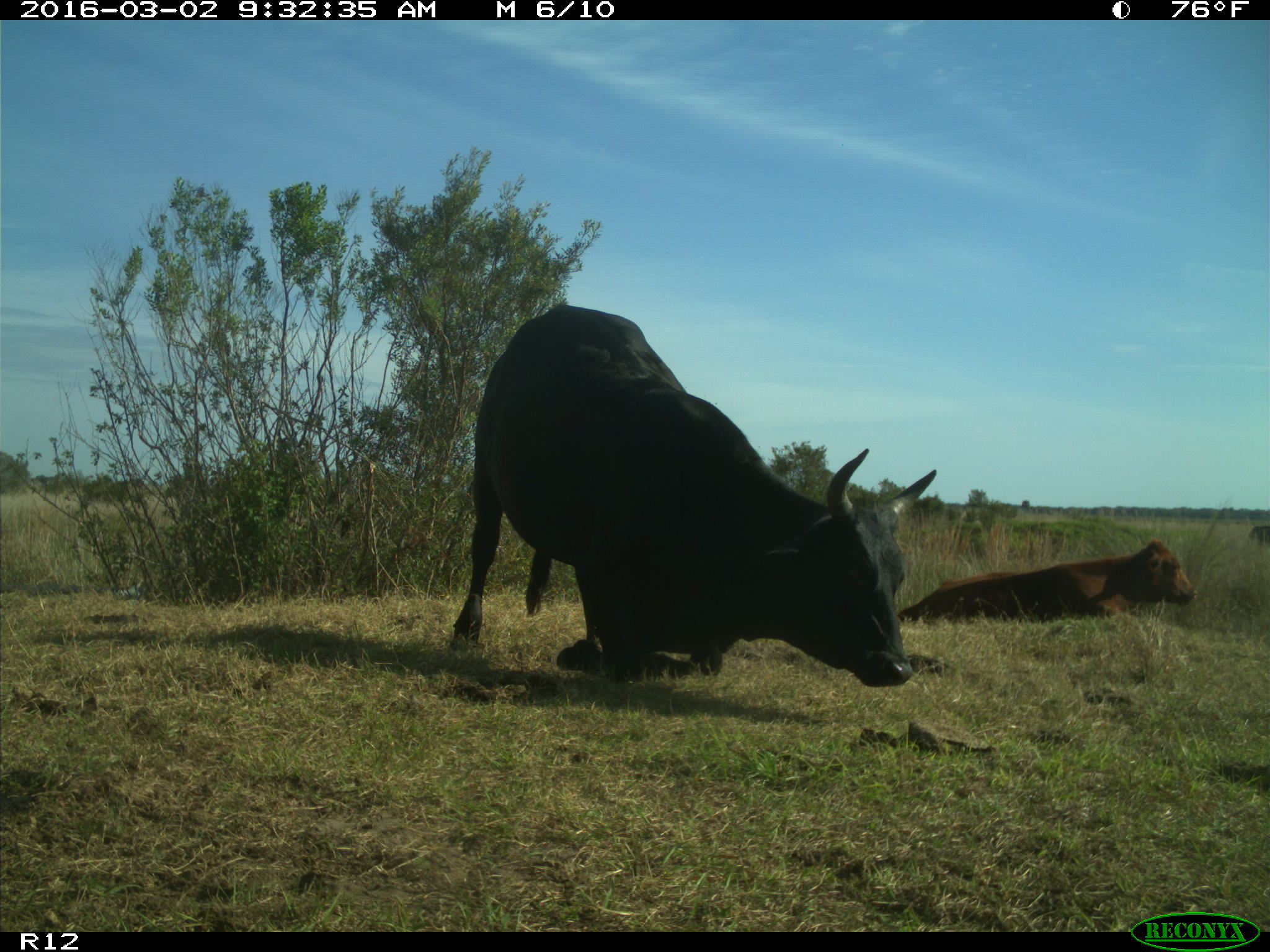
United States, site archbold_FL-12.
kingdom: Animalia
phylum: Chordata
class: Mammalia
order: Artiodactyla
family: Bovidae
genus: Bos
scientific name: Bos taurus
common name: domestic cow